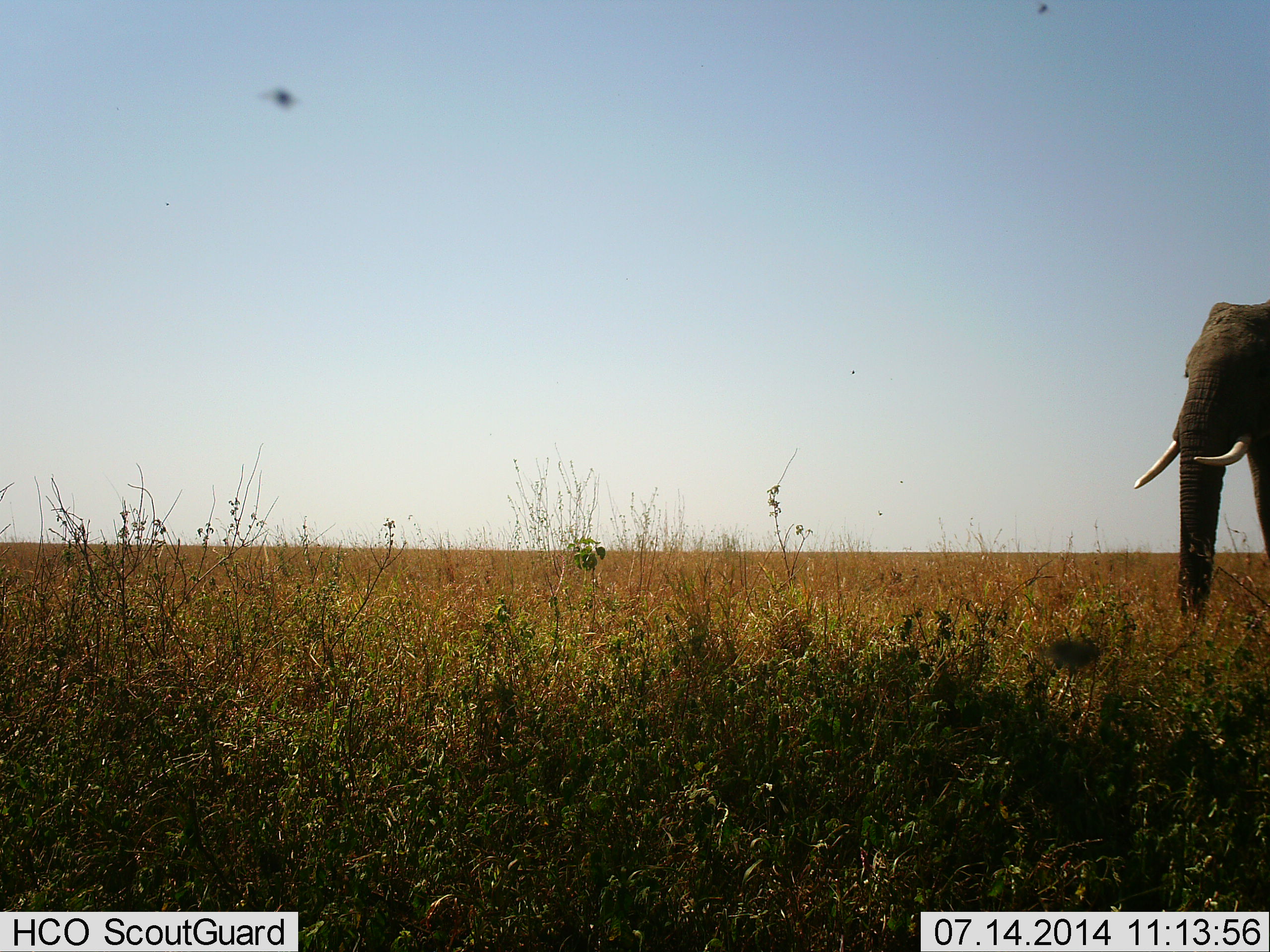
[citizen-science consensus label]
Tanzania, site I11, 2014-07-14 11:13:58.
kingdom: Animalia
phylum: Chordata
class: Mammalia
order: Proboscidea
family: Elephantidae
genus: Loxodonta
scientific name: Loxodonta africana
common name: african bush elephant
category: elephant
Elephant (african bush elephant) (Loxodonta africana), count 1. Behavior (volunteer vote fractions): standing 93%, resting 0%, moving 7%, interacting 0%. Young present (vote fraction): 0%. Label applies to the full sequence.